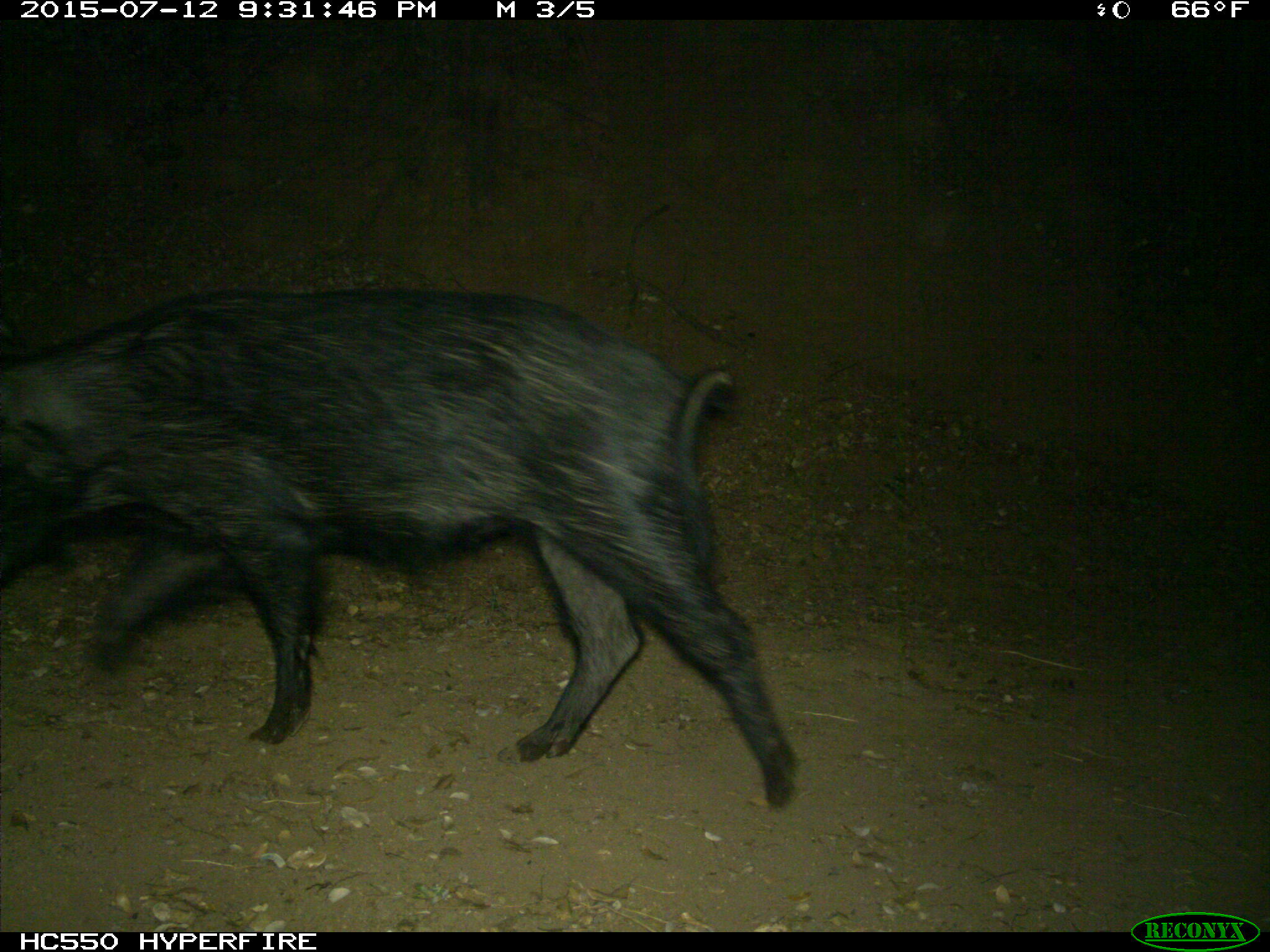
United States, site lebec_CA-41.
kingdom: Animalia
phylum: Chordata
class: Mammalia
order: Artiodactyla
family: Suidae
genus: Sus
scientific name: Sus scrofa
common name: wild boar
Sus scrofa (wild boar).